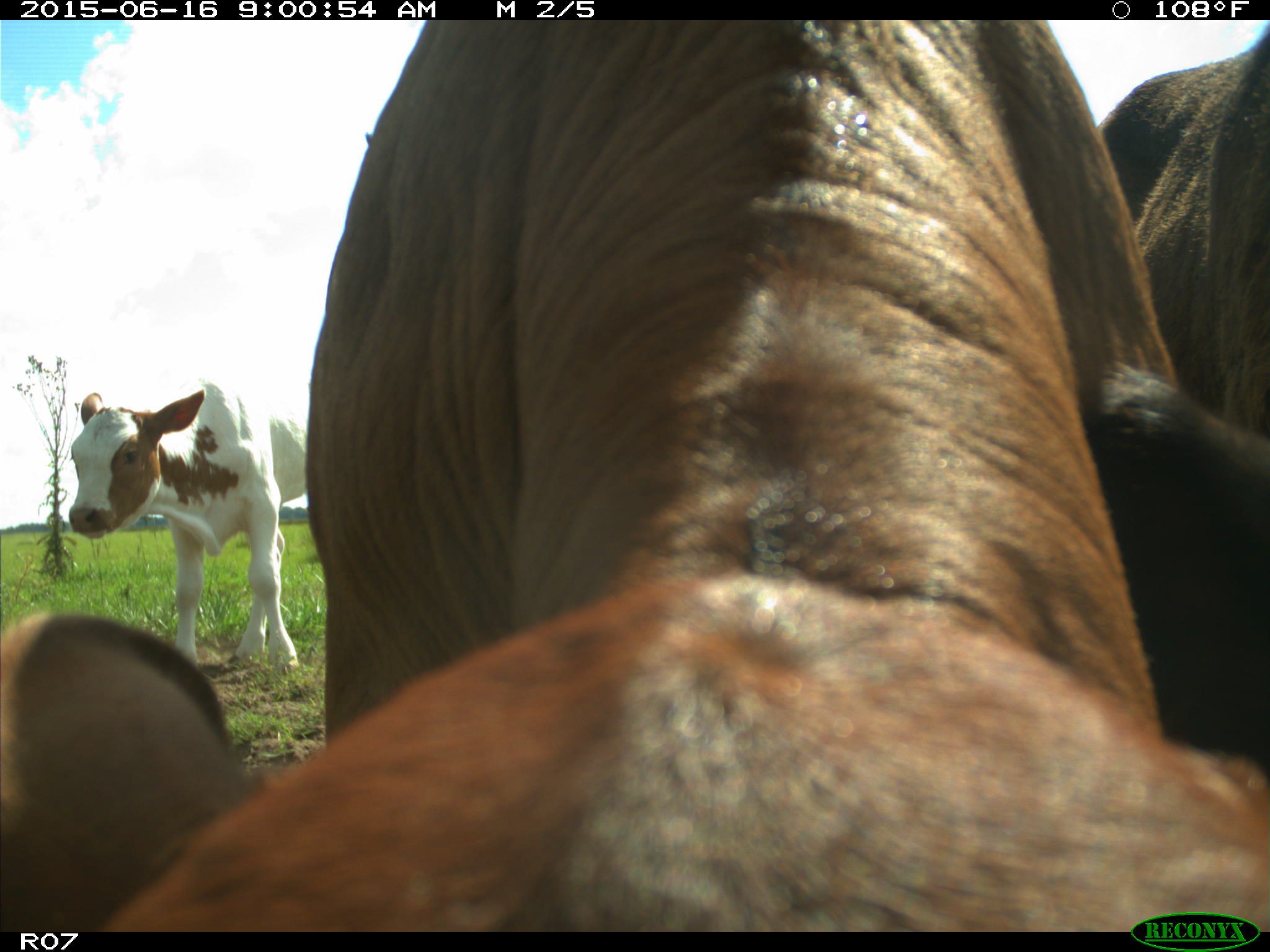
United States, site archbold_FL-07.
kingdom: Animalia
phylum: Chordata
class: Mammalia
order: Artiodactyla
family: Bovidae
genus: Bos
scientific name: Bos taurus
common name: domestic cow